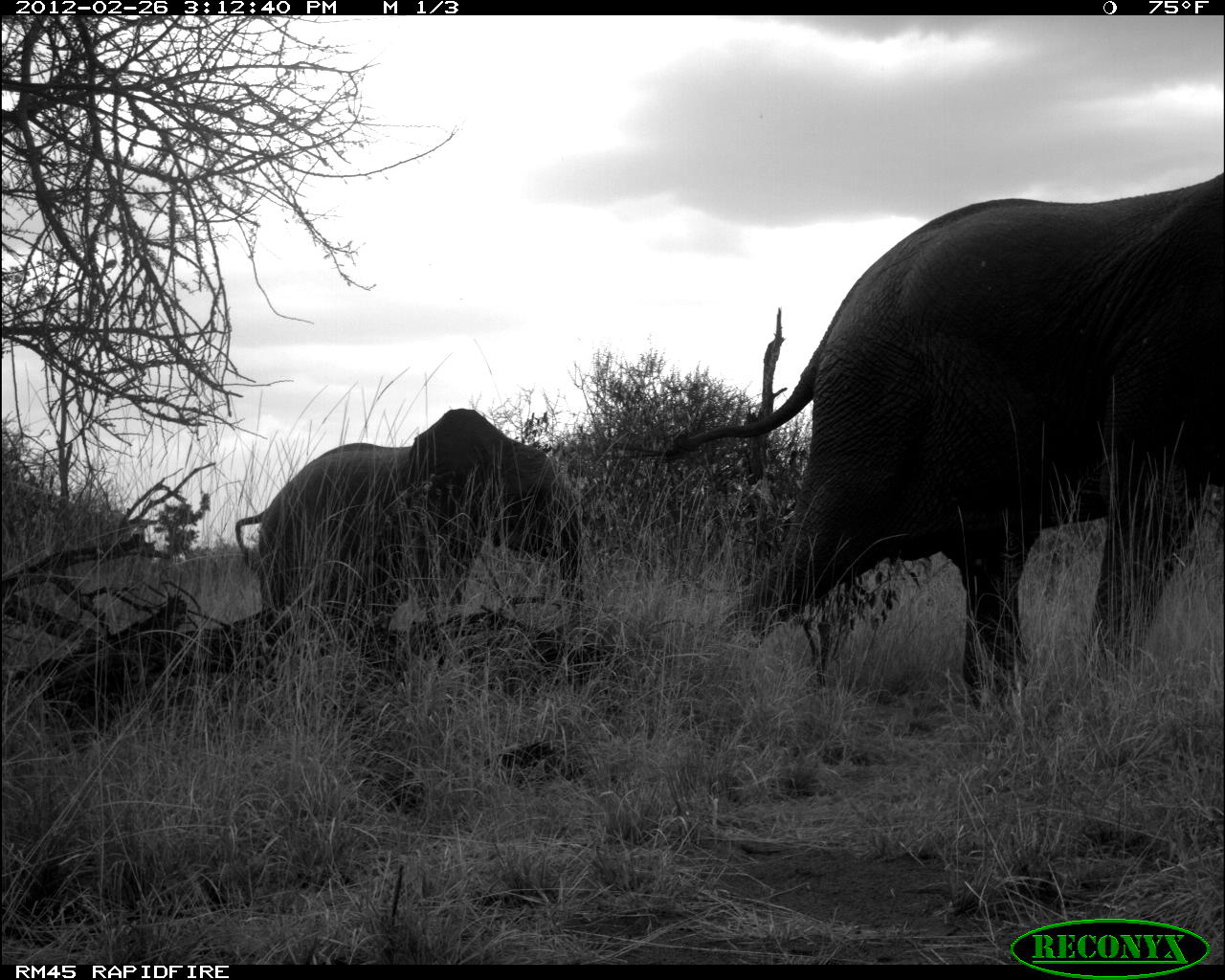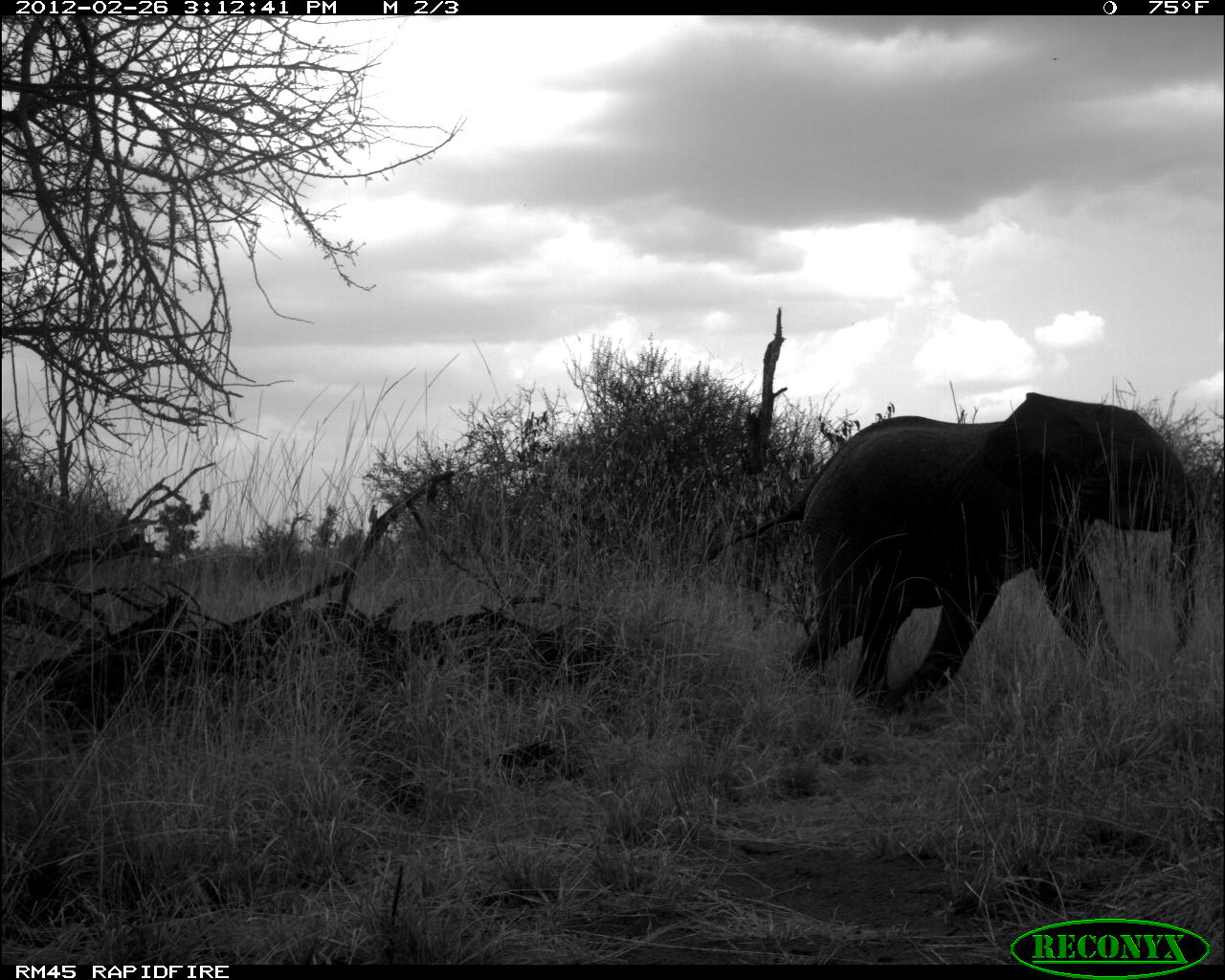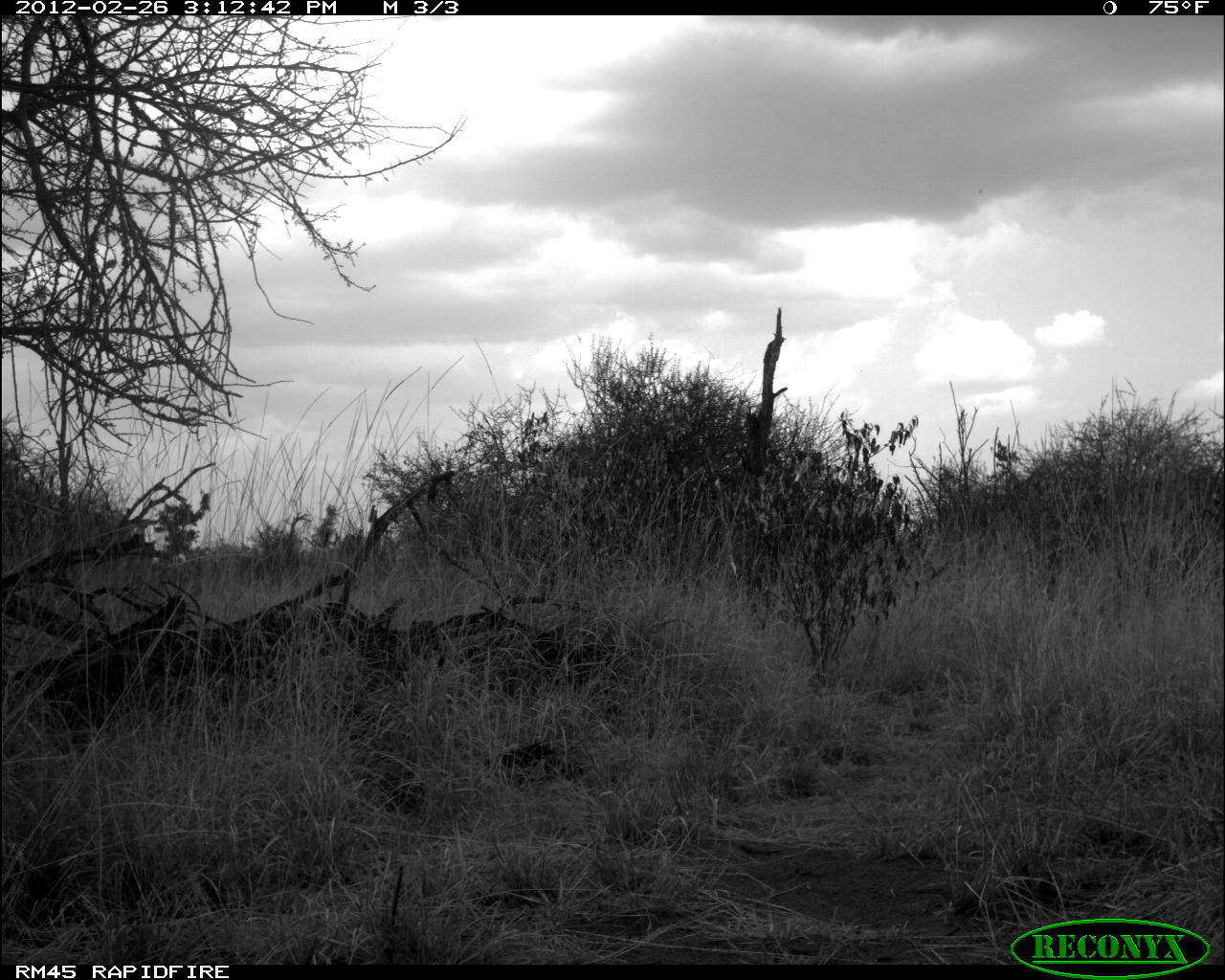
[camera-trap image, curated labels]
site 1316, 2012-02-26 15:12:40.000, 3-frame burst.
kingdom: Animalia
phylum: Chordata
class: Mammalia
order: Proboscidea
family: Elephantidae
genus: Loxodonta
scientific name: Loxodonta africana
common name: african bush elephant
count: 2